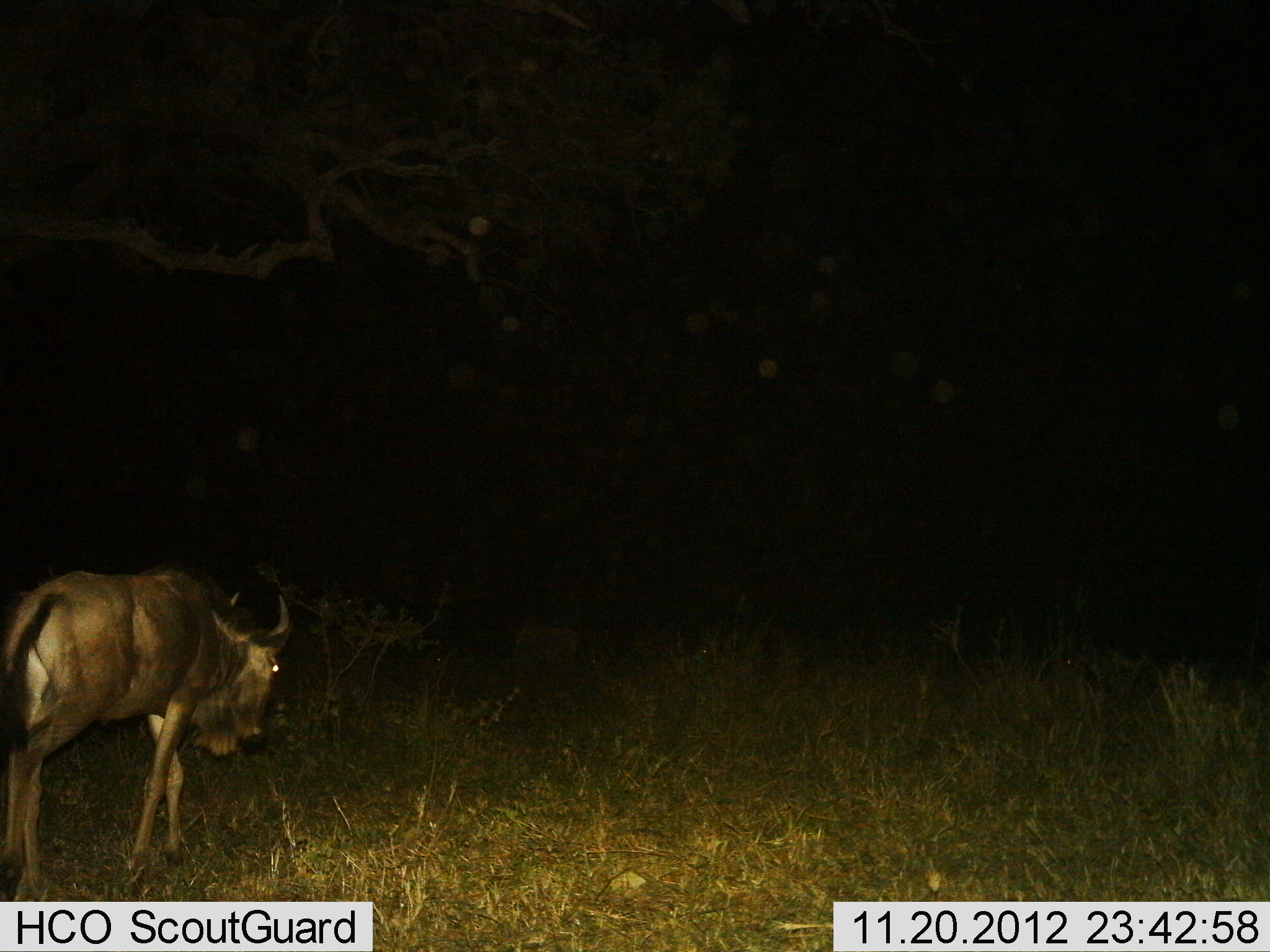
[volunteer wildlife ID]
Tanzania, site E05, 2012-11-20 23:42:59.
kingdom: Animalia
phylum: Chordata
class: Mammalia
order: Artiodactyla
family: Bovidae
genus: Connochaetes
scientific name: Connochaetes taurinus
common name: blue wildebeest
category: wildebeest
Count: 1.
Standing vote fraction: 0%.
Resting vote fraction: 0%.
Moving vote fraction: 100%.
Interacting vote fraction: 0%.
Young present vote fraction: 0%.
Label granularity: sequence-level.